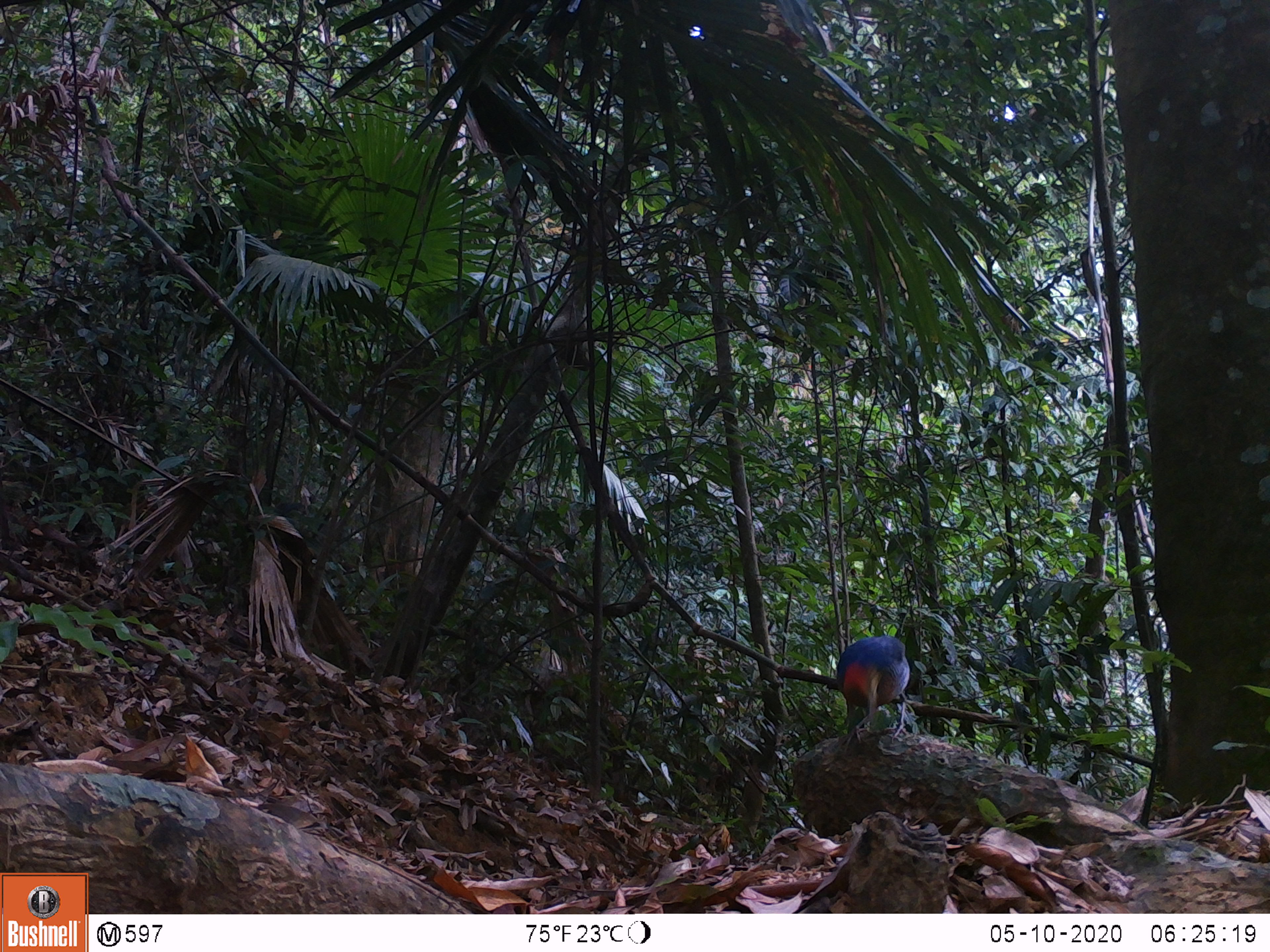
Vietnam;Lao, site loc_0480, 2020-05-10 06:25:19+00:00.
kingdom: Animalia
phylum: Chordata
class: Aves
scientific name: Aves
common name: bird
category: unidentified bird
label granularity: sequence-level